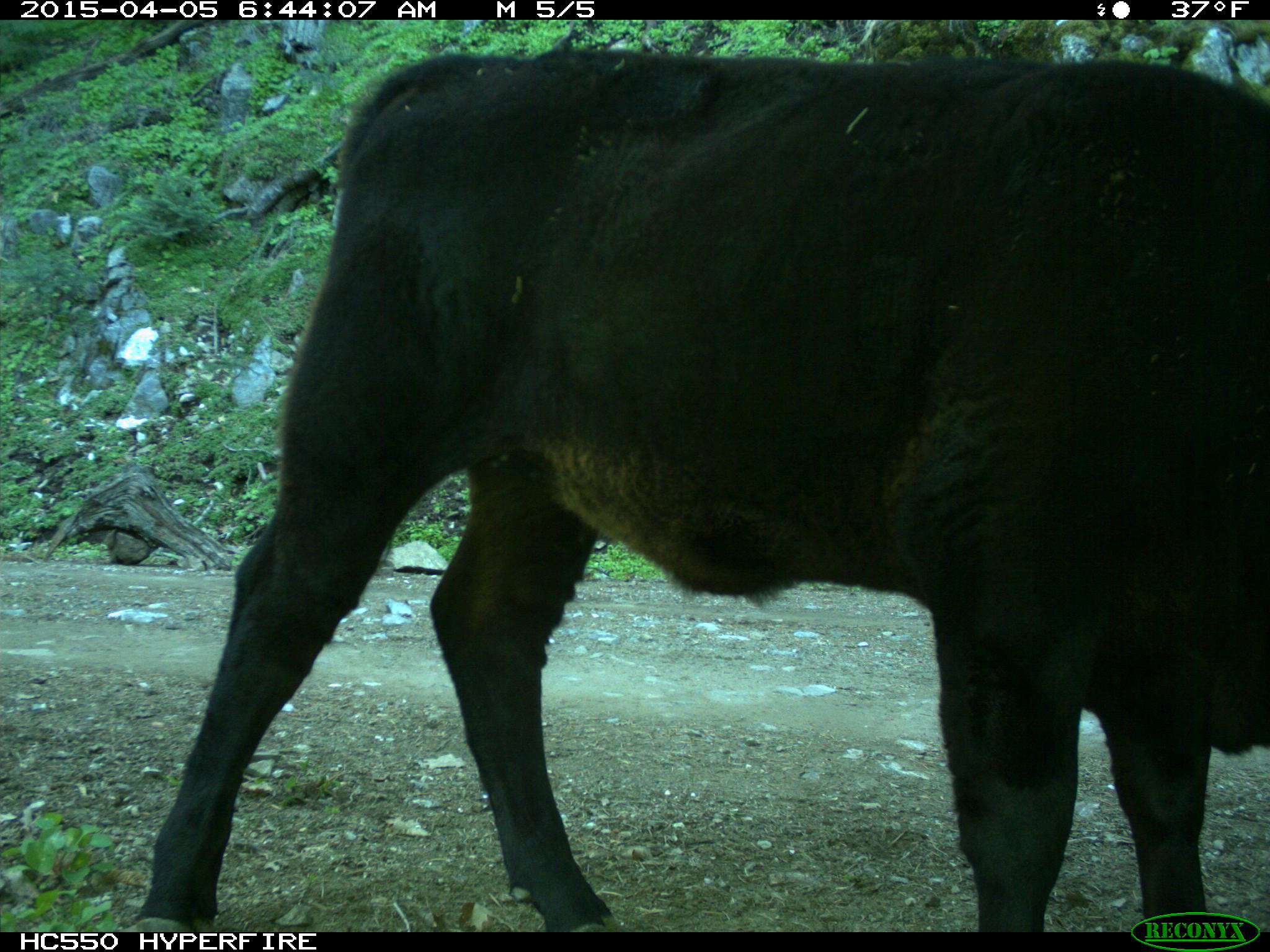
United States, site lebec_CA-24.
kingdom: Animalia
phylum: Chordata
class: Mammalia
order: Artiodactyla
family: Bovidae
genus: Bos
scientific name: Bos taurus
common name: domestic cow